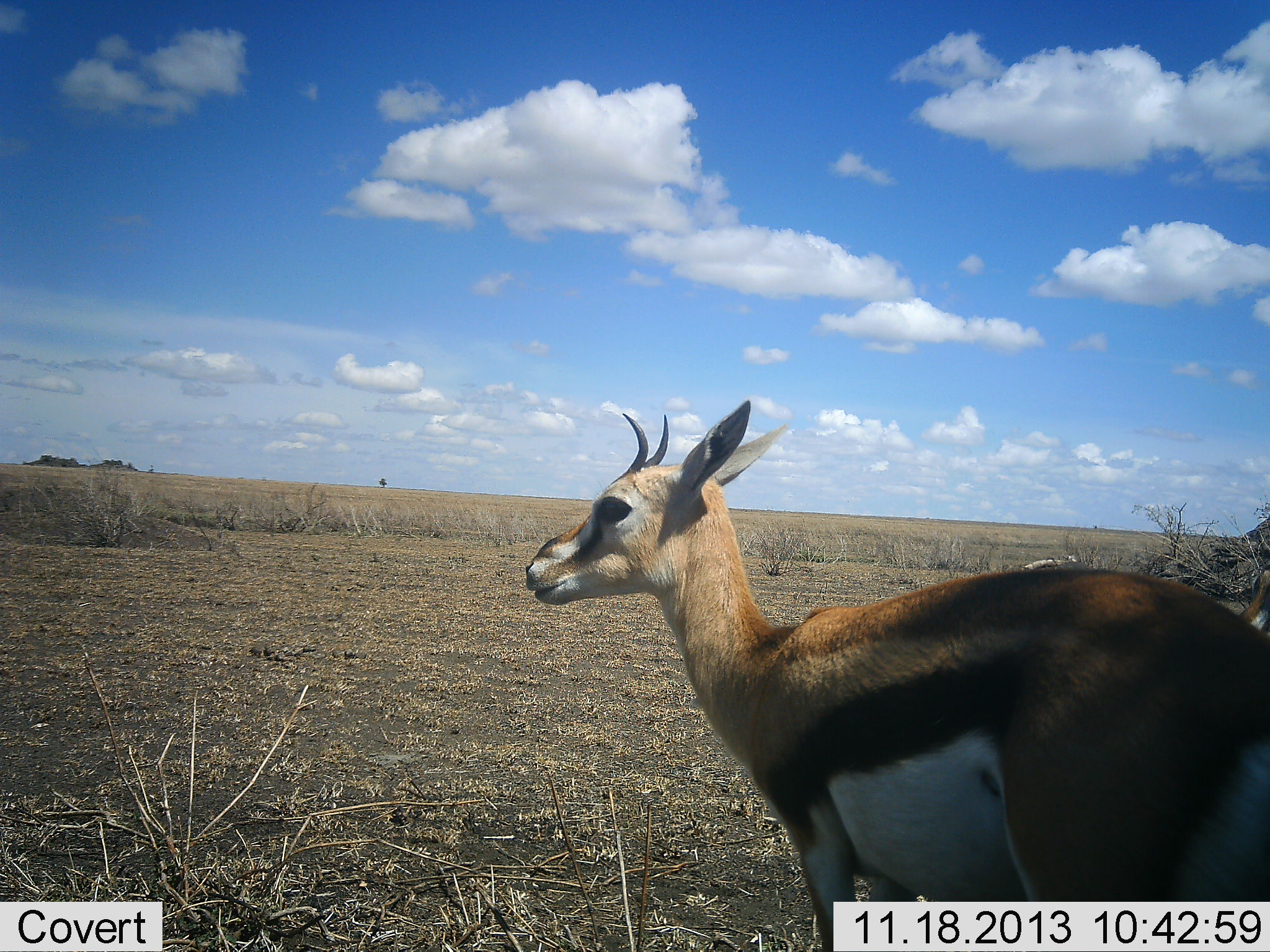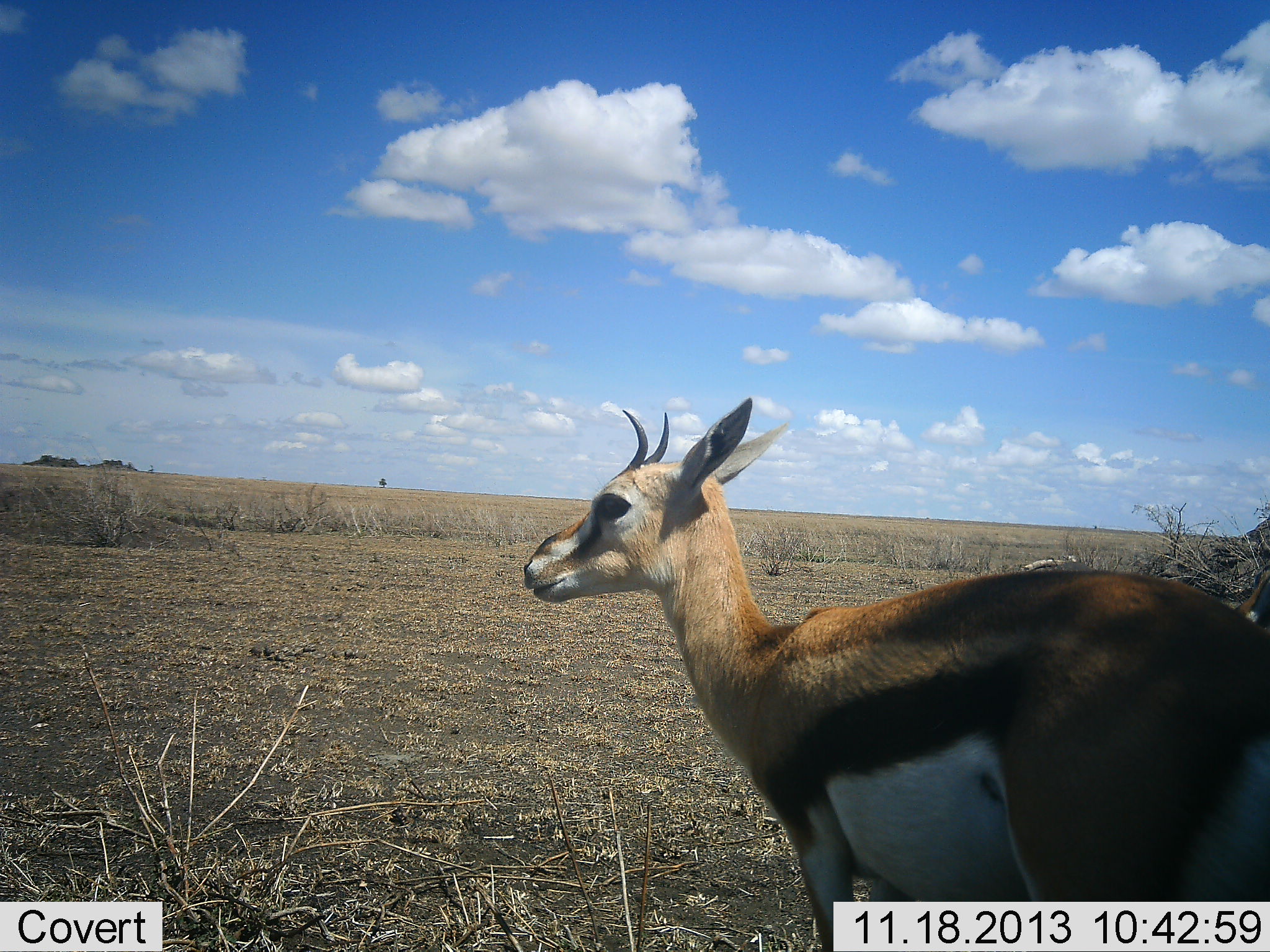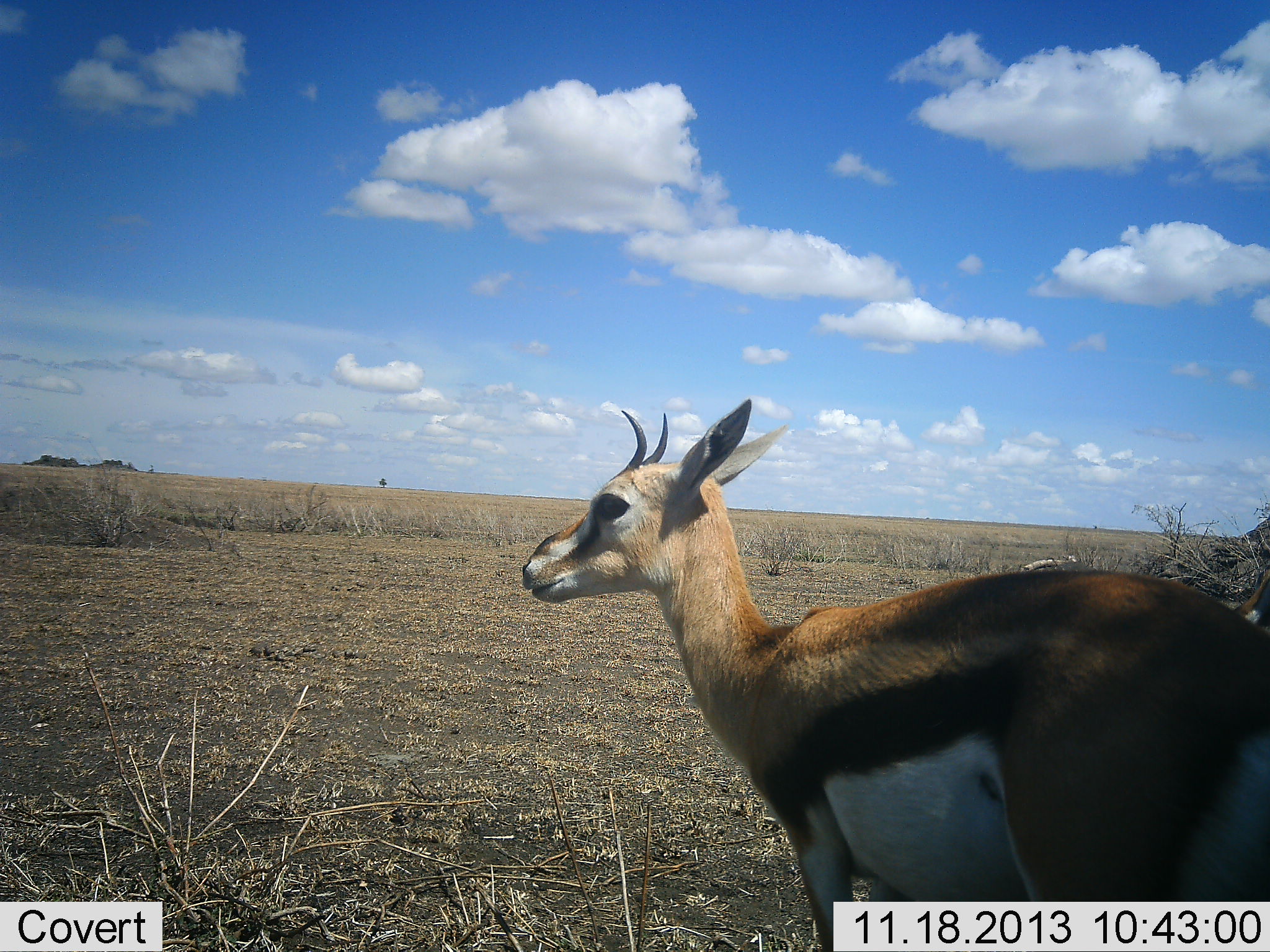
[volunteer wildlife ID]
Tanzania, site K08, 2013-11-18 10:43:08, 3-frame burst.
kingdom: Animalia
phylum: Chordata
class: Mammalia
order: Artiodactyla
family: Bovidae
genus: Eudorcas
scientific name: Eudorcas thomsonii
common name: thomson's gazelle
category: gazellethomsons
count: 1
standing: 100%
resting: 0%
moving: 0%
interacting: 0%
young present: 0%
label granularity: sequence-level